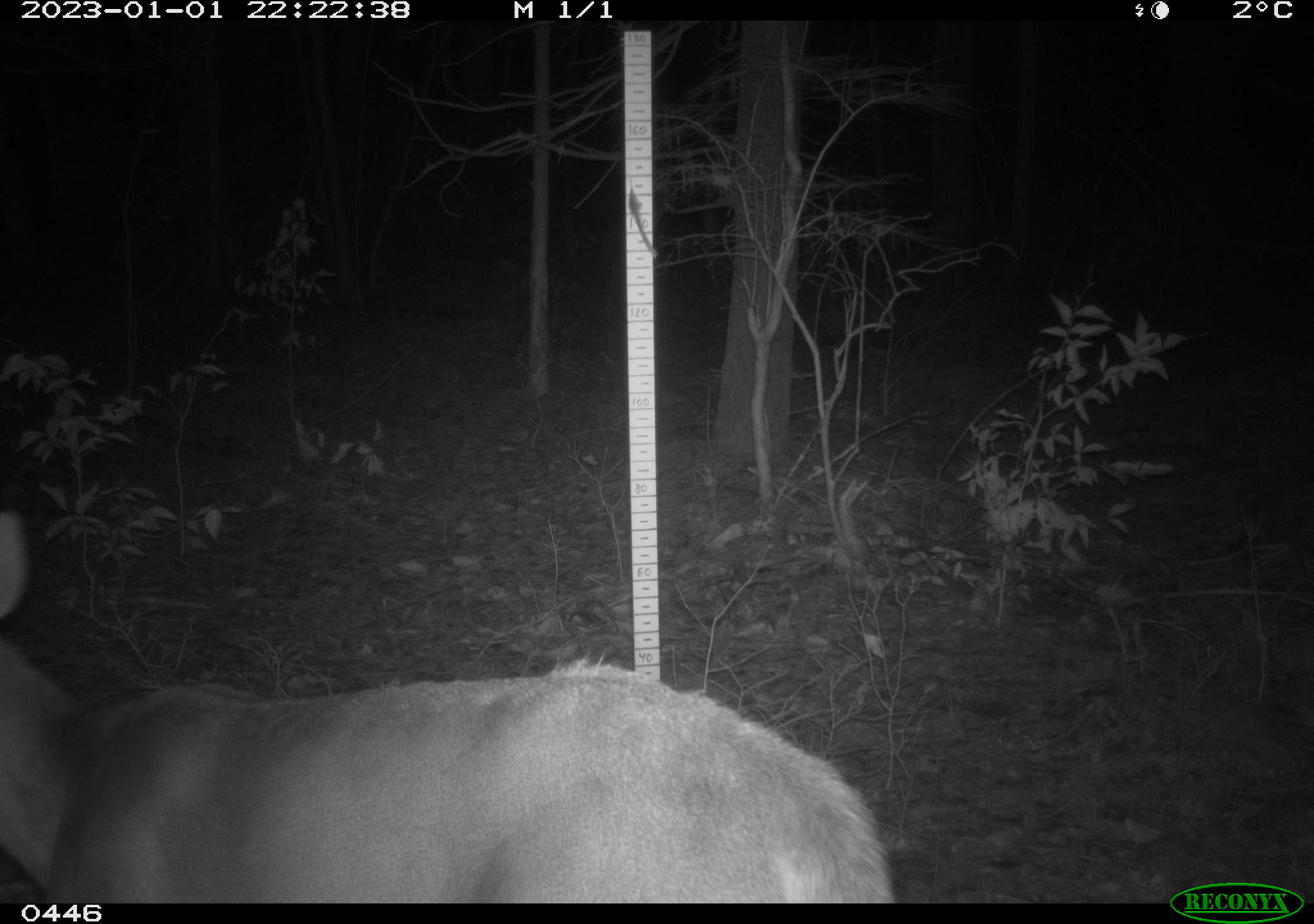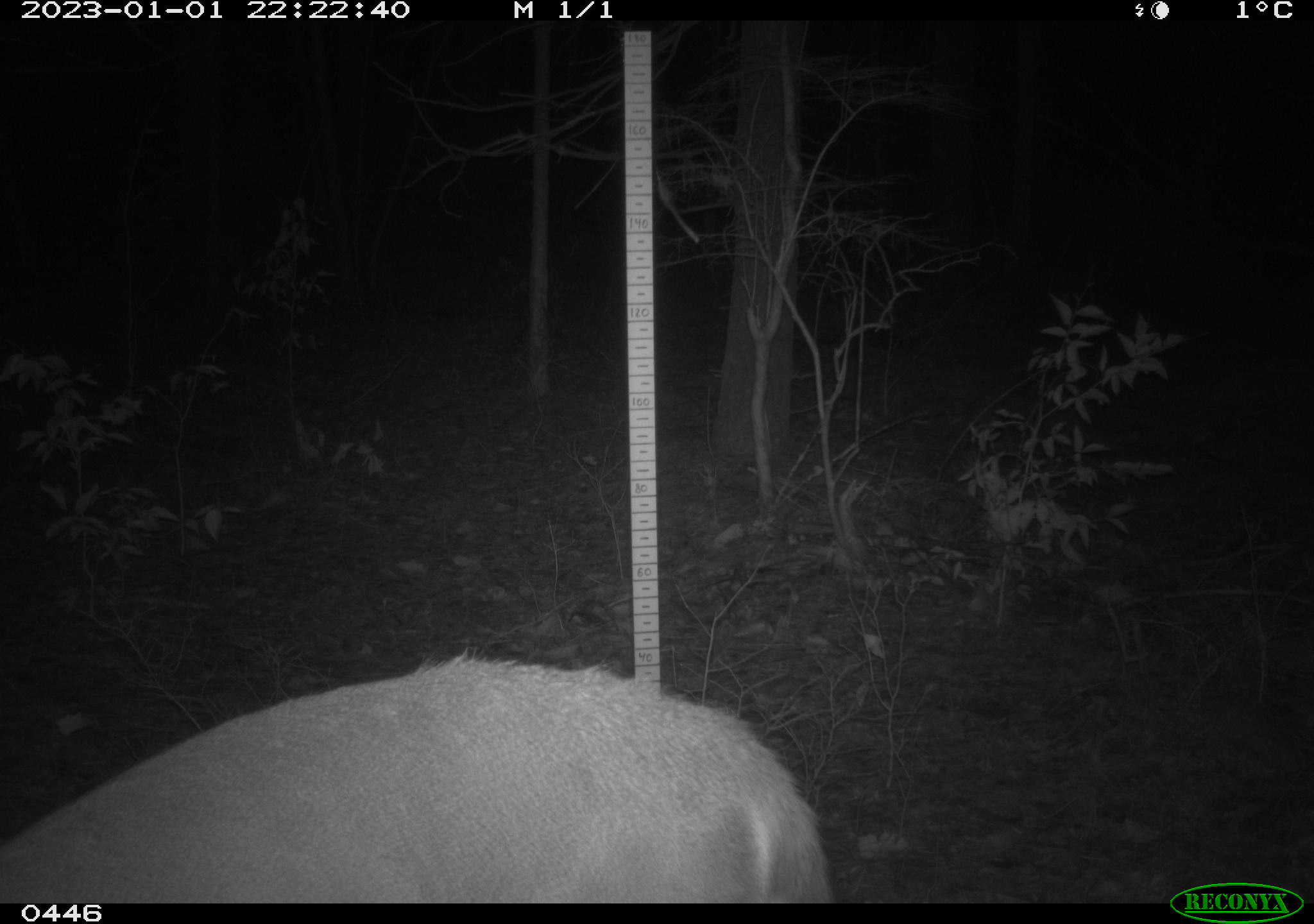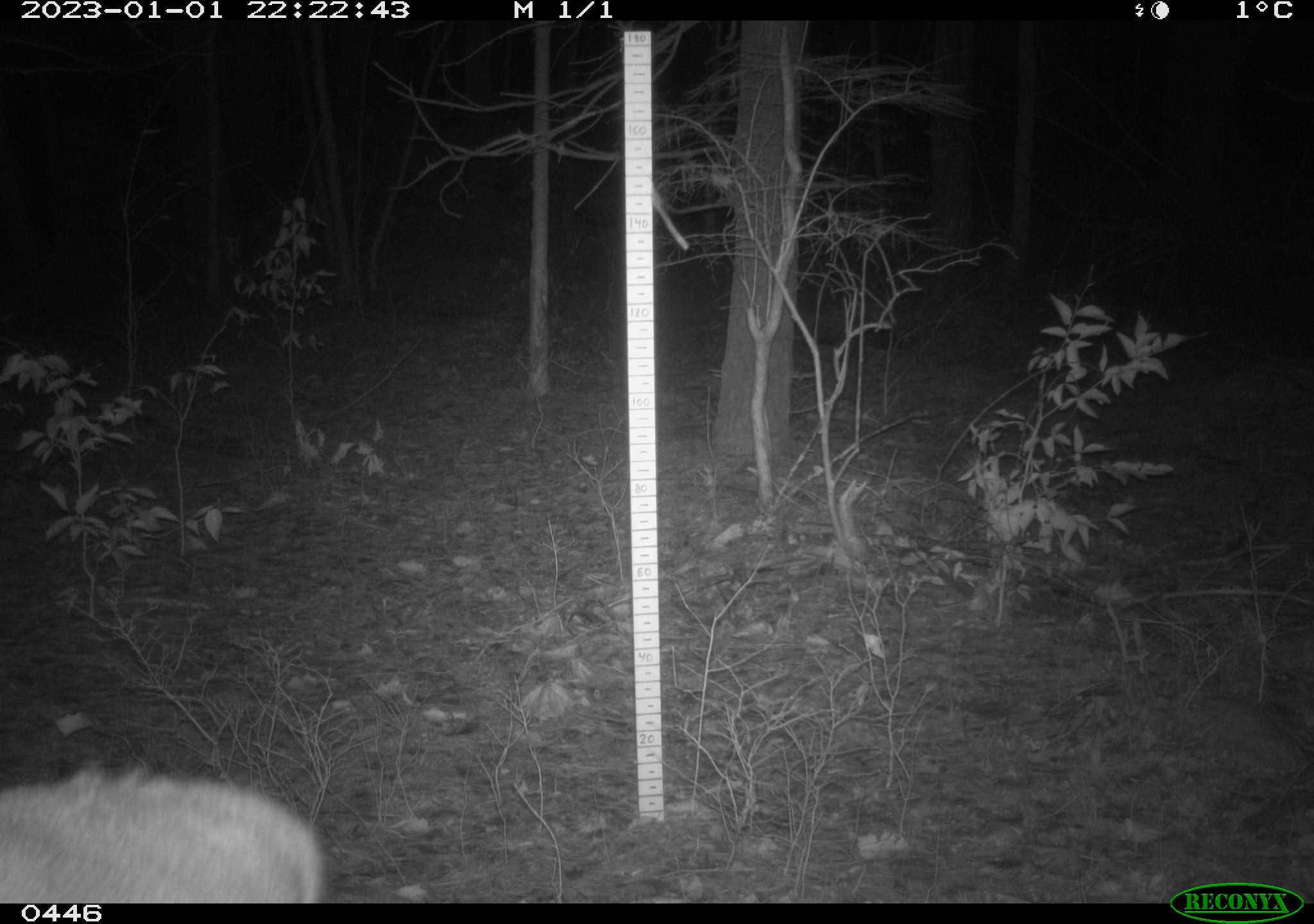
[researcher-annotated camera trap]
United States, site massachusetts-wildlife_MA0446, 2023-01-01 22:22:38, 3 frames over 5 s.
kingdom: Animalia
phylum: Chordata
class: Mammalia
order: Artiodactyla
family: Cervidae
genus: Odocoileus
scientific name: Odocoileus virginianus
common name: white-tailed deer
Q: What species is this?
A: White-tailed deer (Odocoileus virginianus).